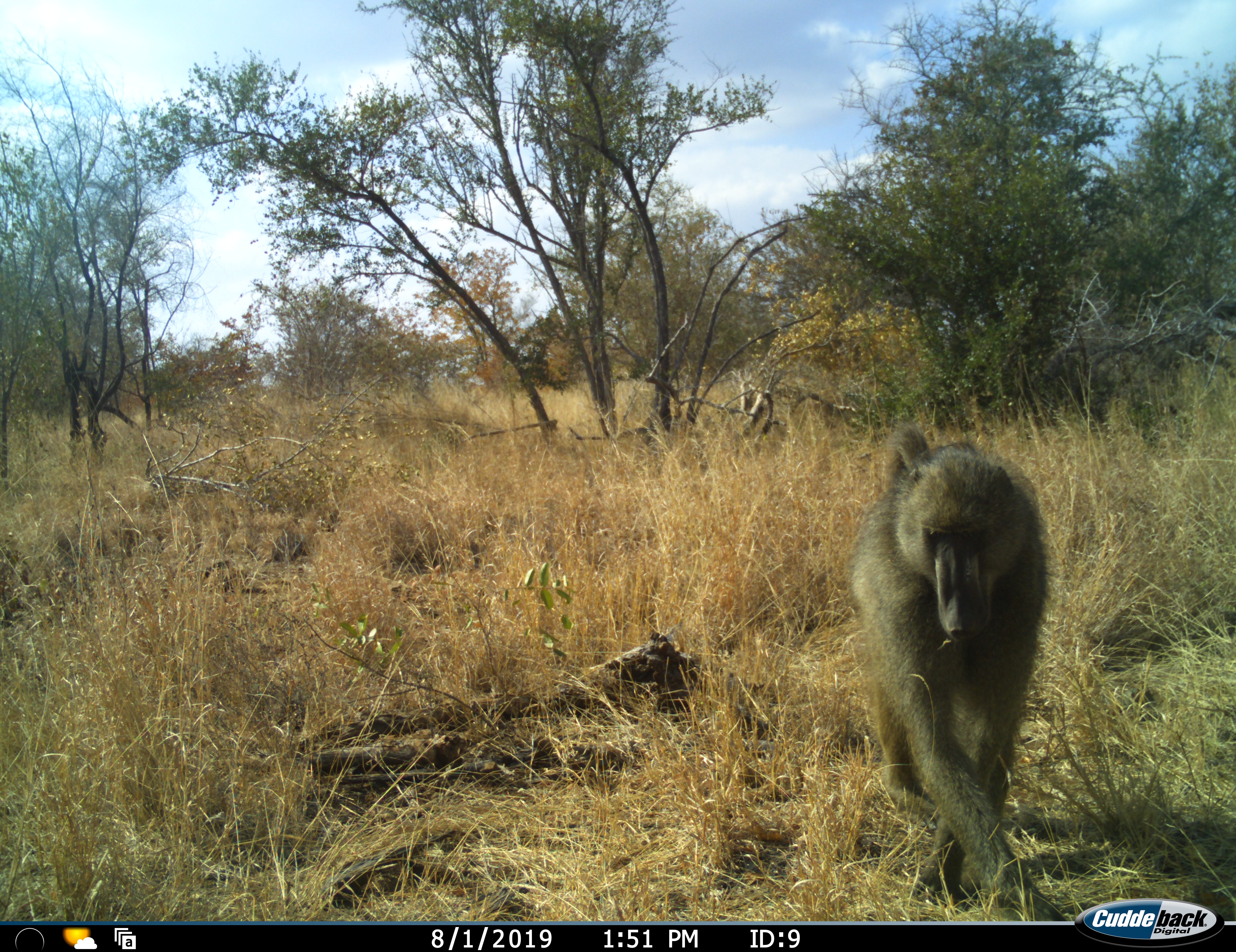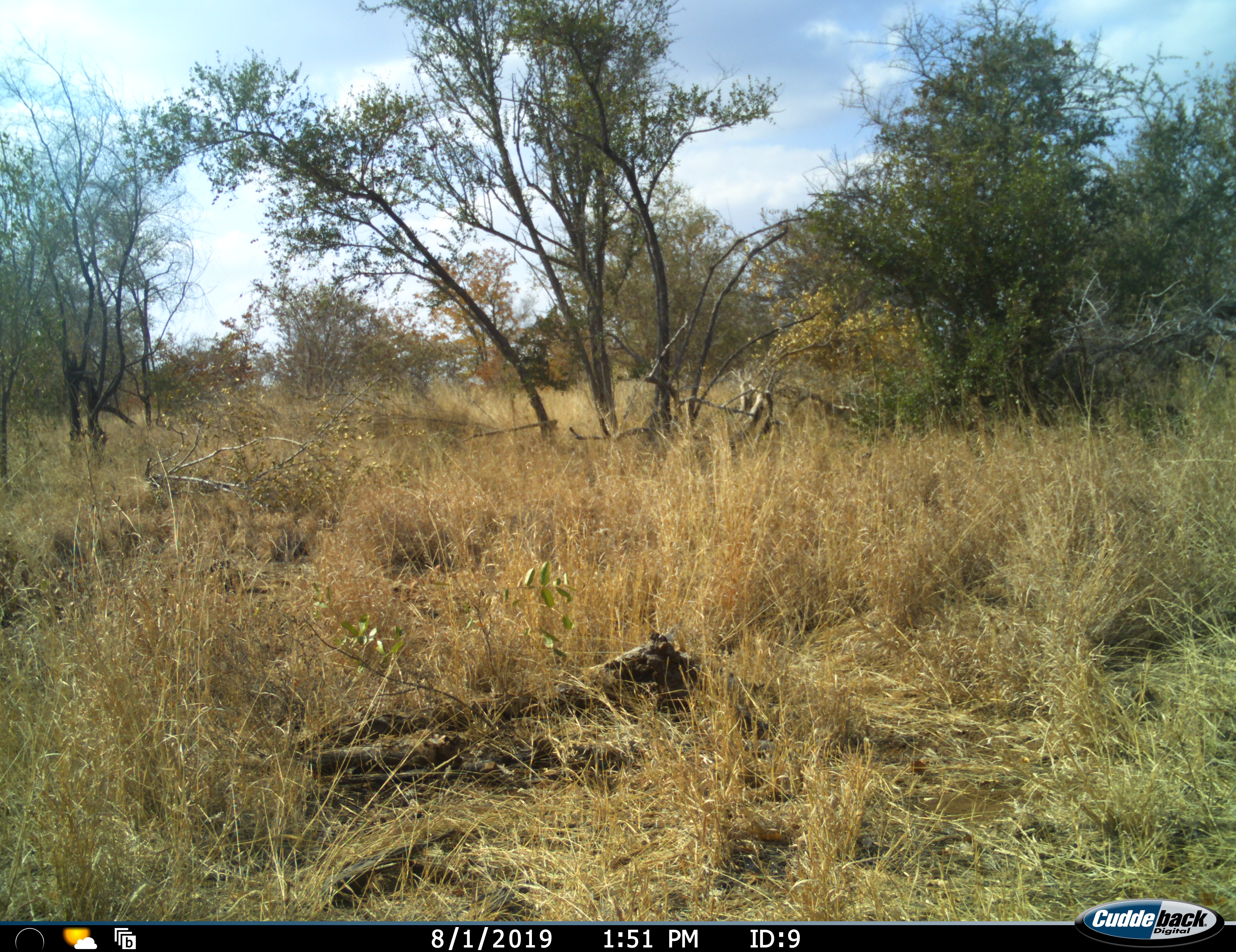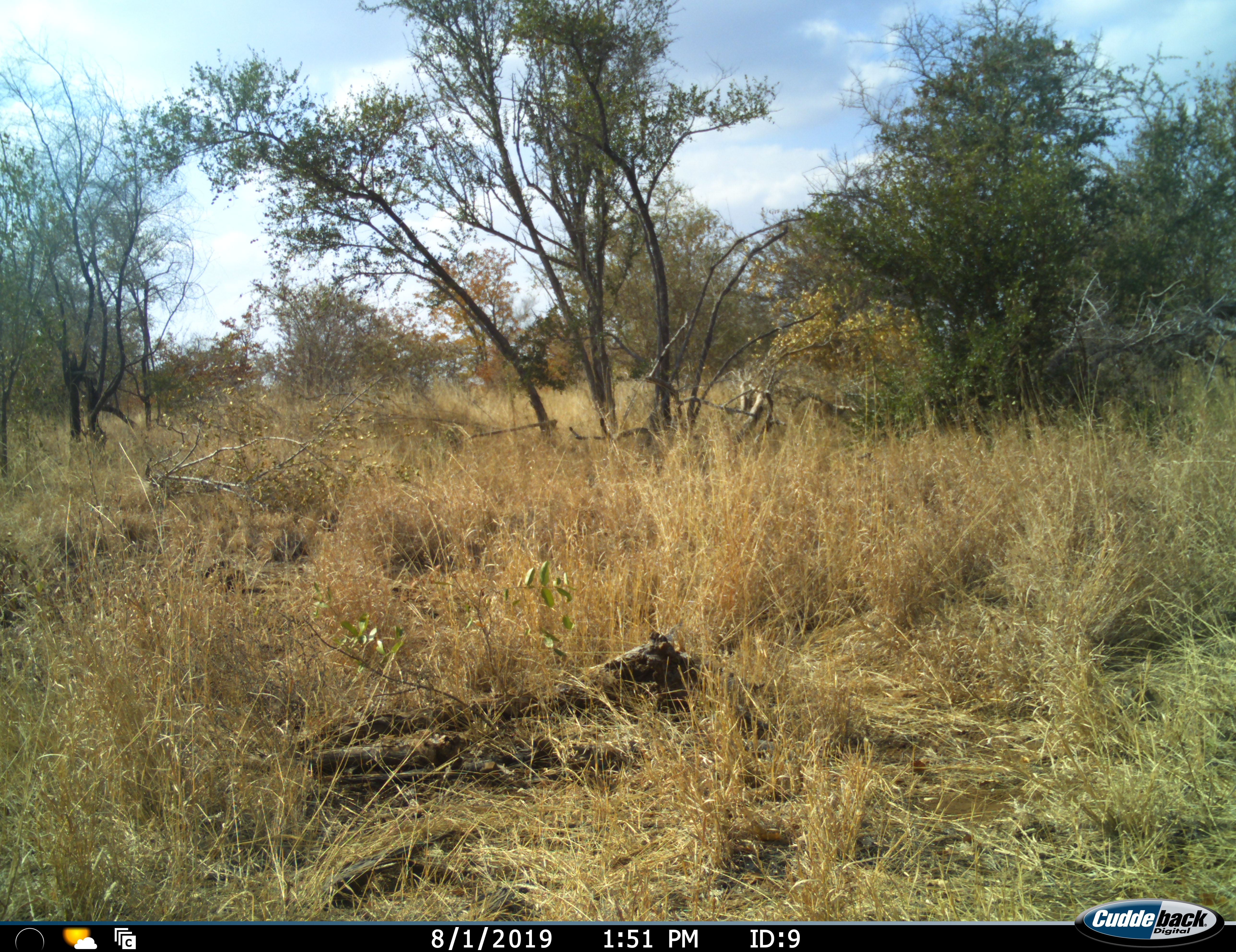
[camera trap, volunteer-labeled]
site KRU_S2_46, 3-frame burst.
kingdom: Animalia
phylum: Chordata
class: Mammalia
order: Primates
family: Cercopithecidae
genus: Papio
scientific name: Papio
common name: baboon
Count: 1.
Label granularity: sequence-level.